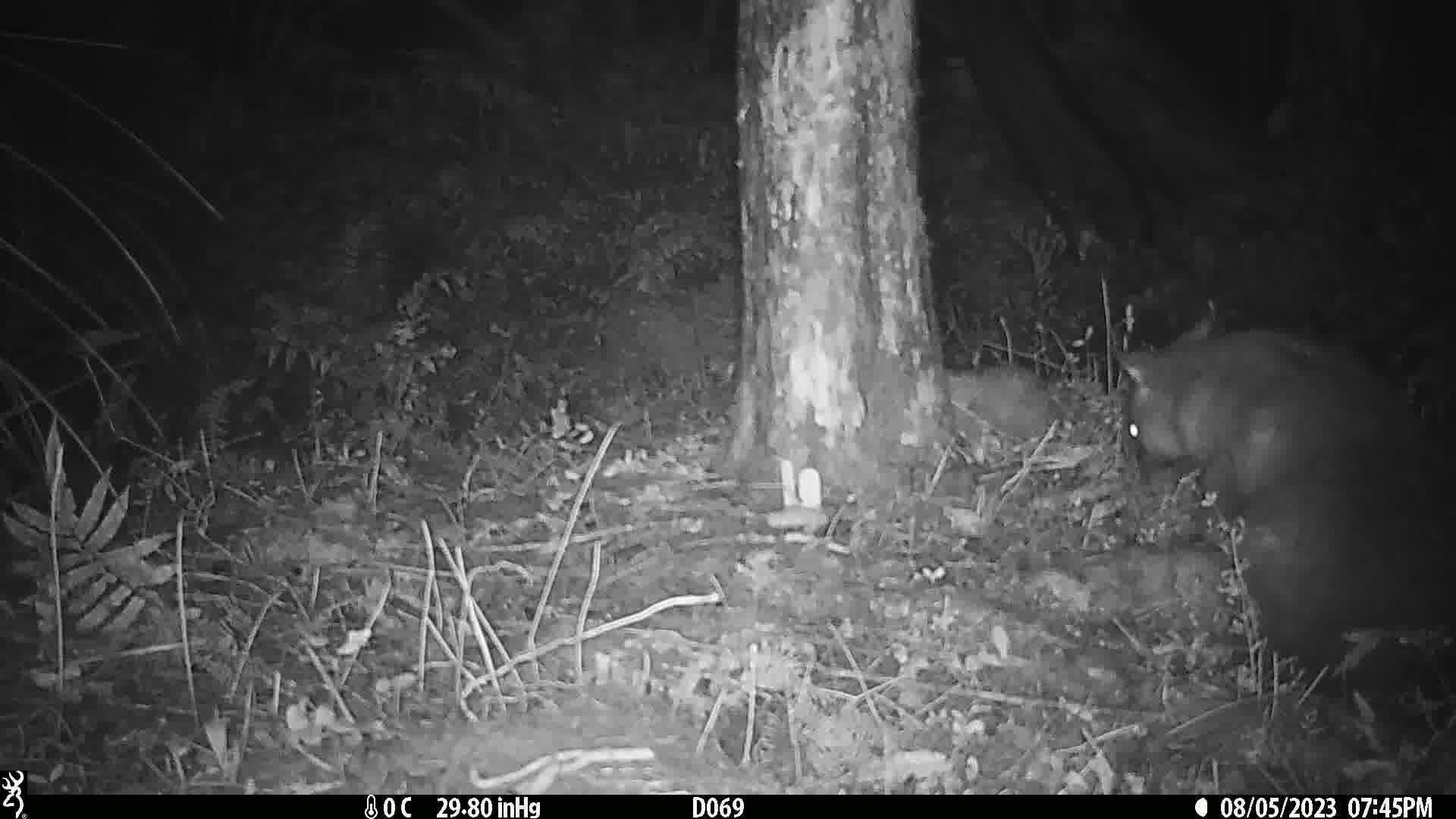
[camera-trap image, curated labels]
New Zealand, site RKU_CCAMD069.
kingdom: Animalia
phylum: Chordata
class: Mammalia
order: Diprotodontia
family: Phalangeridae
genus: Trichosurus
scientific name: Trichosurus vulpecula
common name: common brushtail possum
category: possum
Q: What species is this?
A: Possum (common brushtail possum) (Trichosurus vulpecula).